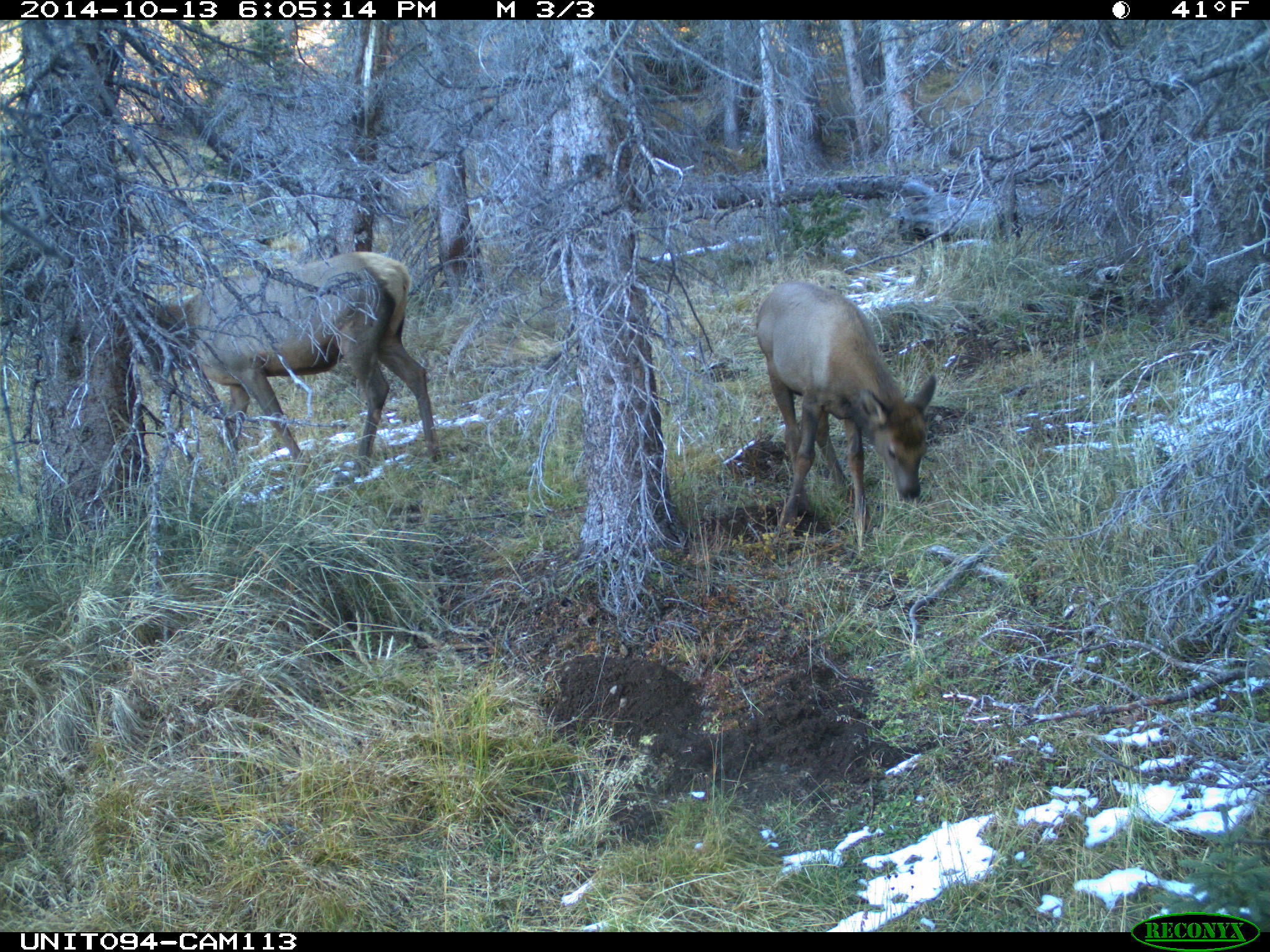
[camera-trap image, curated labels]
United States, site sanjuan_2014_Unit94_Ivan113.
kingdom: Animalia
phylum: Chordata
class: Mammalia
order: Artiodactyla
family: Cervidae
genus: Cervus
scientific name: Cervus elaphus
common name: red deer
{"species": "Cervus elaphus (red deer)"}